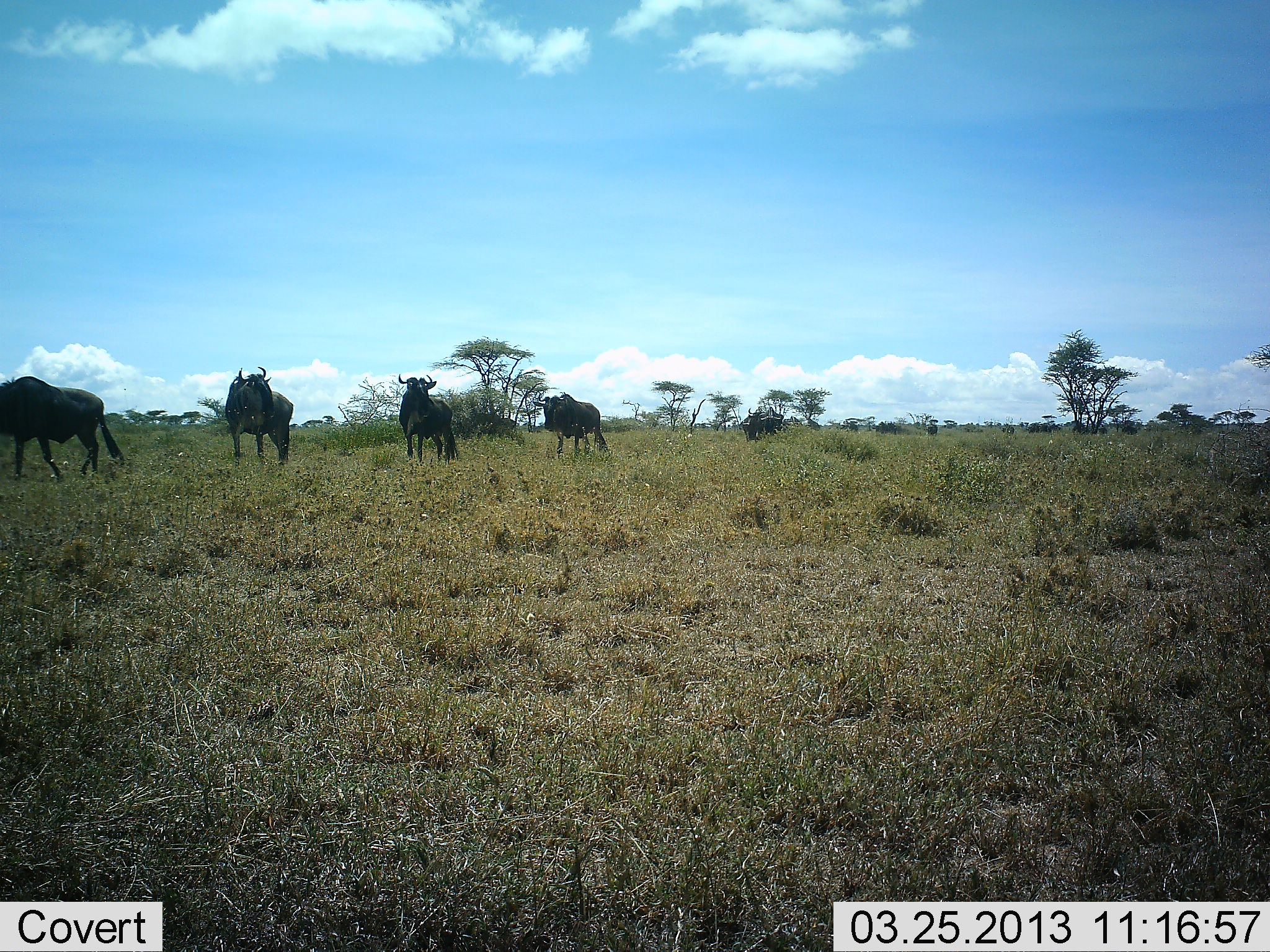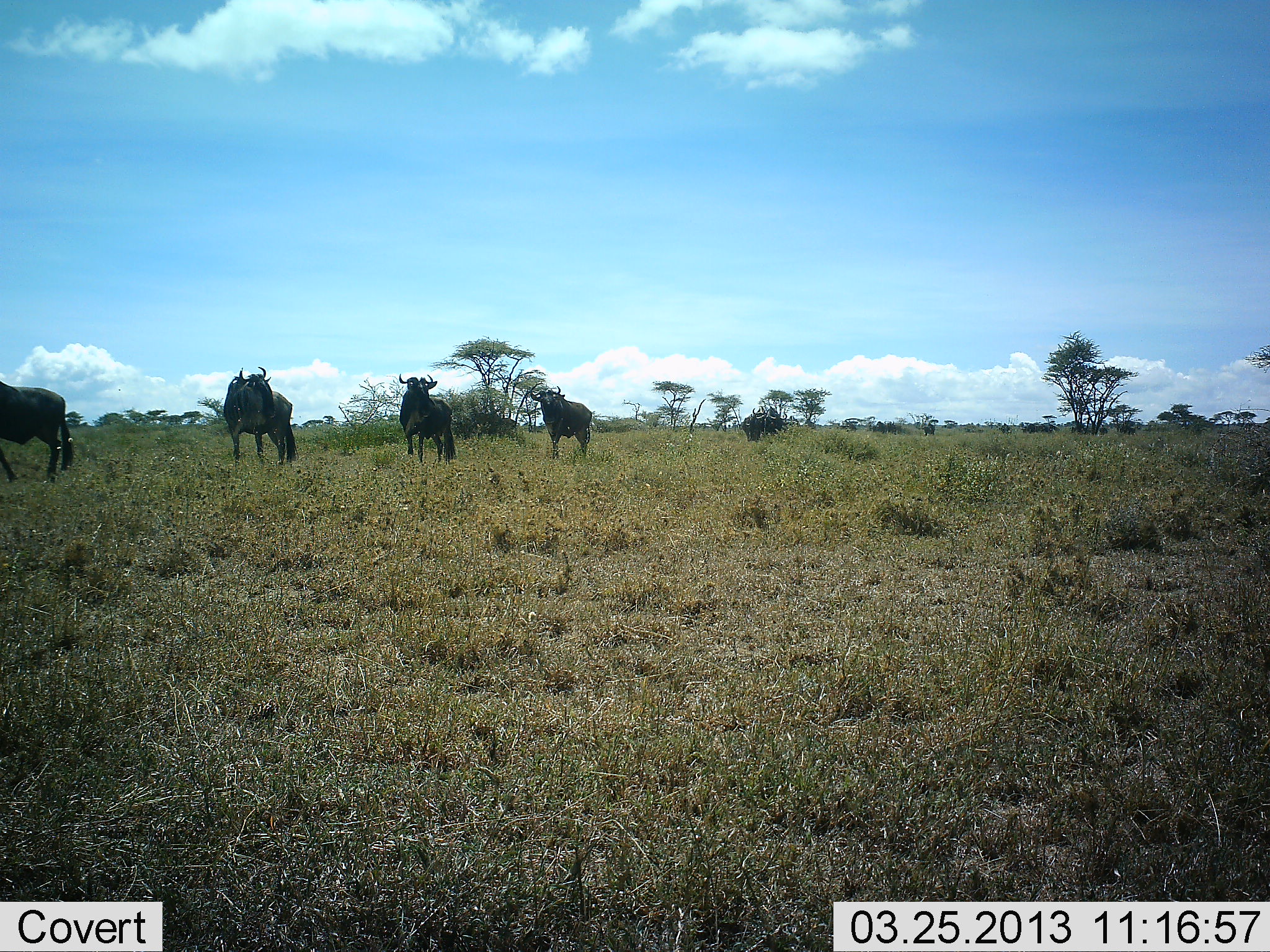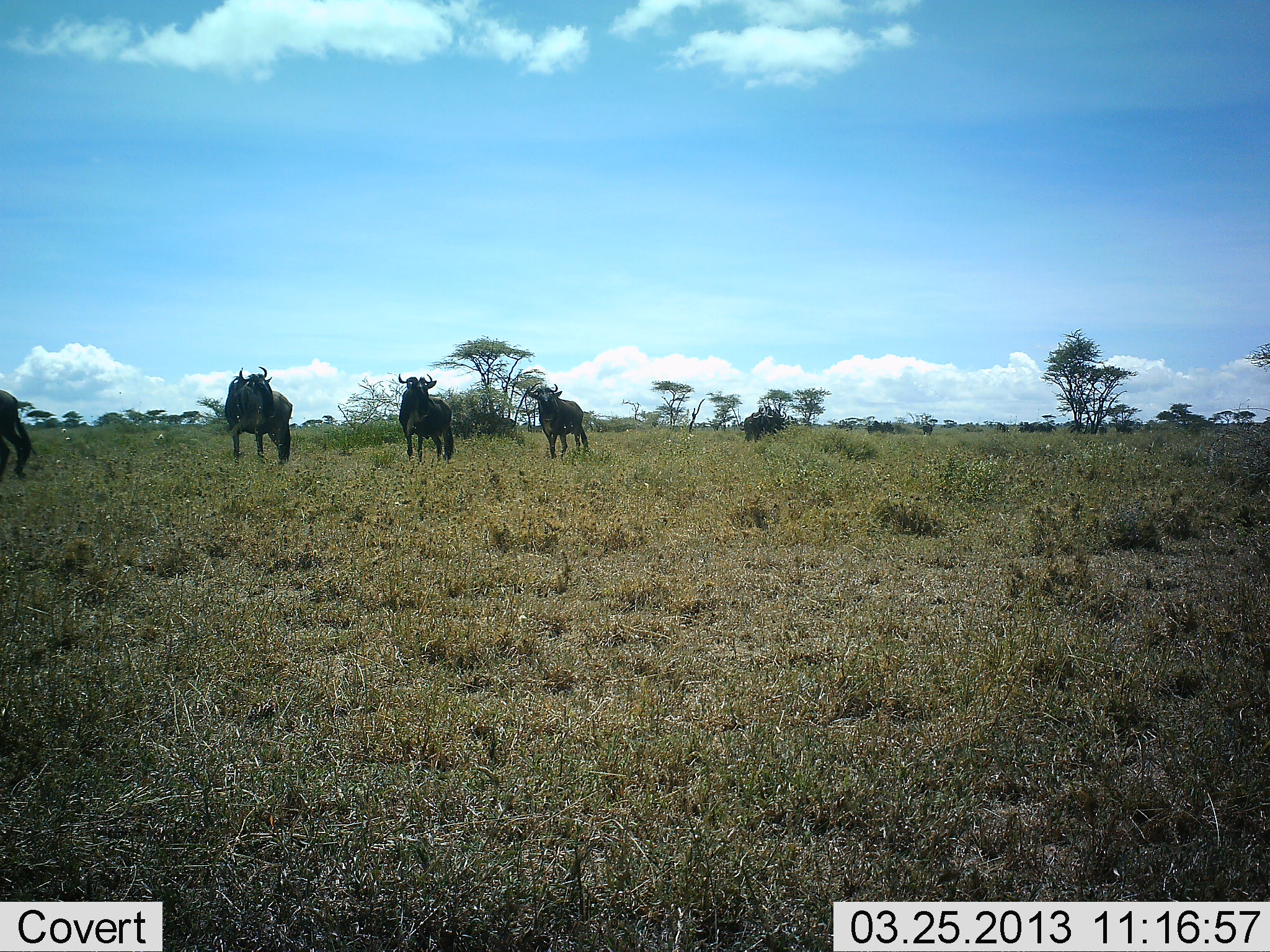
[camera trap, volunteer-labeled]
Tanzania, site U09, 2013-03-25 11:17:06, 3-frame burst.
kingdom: Animalia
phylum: Chordata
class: Mammalia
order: Artiodactyla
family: Bovidae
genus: Connochaetes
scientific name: Connochaetes taurinus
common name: blue wildebeest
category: wildebeest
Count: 4.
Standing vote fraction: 79%.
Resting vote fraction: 0%.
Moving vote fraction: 58%.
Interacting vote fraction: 0%.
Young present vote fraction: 0%.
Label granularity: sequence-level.